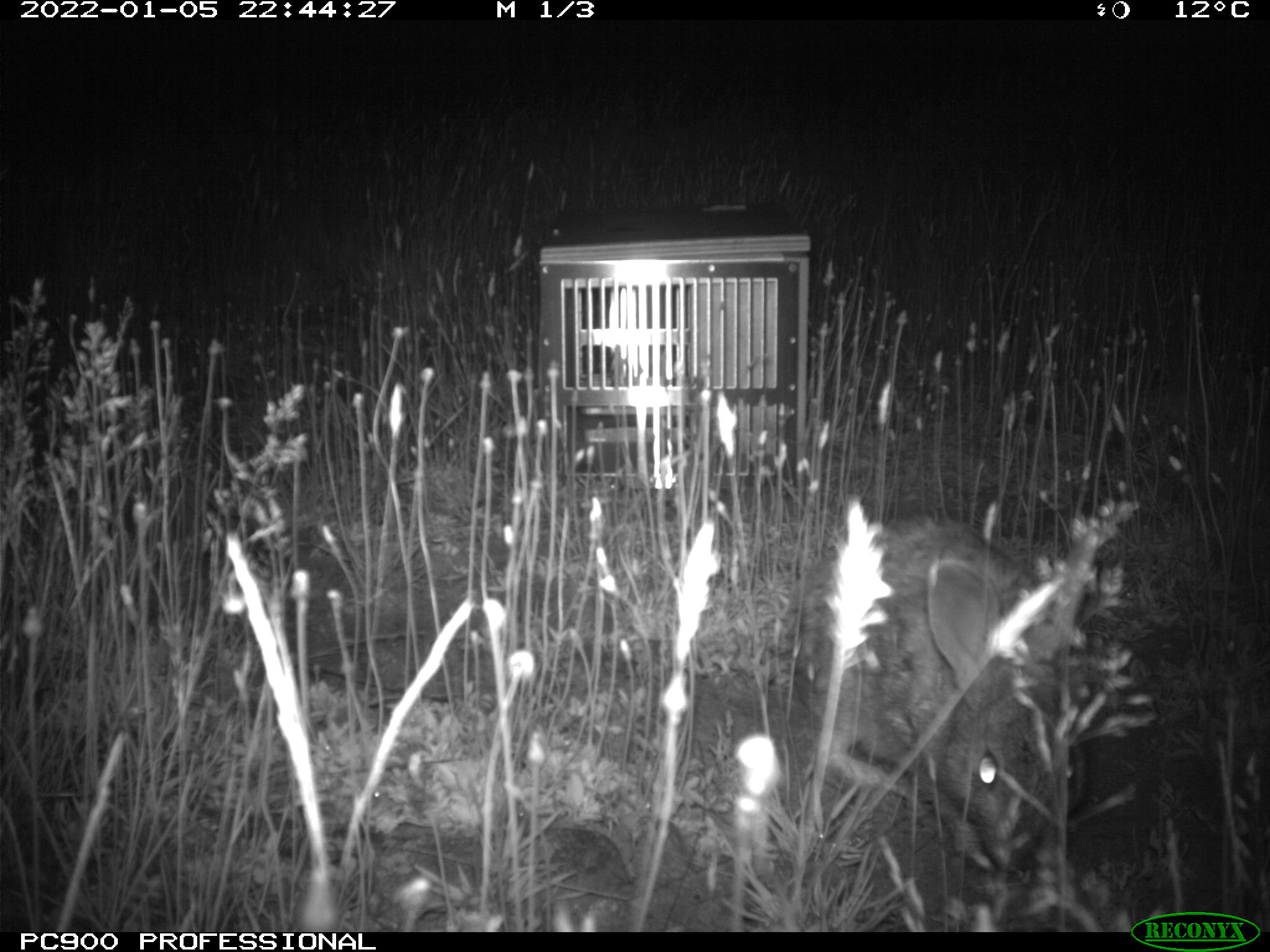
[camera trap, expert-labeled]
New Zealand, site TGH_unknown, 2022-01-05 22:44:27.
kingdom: Animalia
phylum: Chordata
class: Mammalia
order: Lagomorpha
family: Leporidae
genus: Oryctolagus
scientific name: Oryctolagus cuniculus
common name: european rabbit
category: rabbit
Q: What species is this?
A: Rabbit (european rabbit) (Oryctolagus cuniculus).